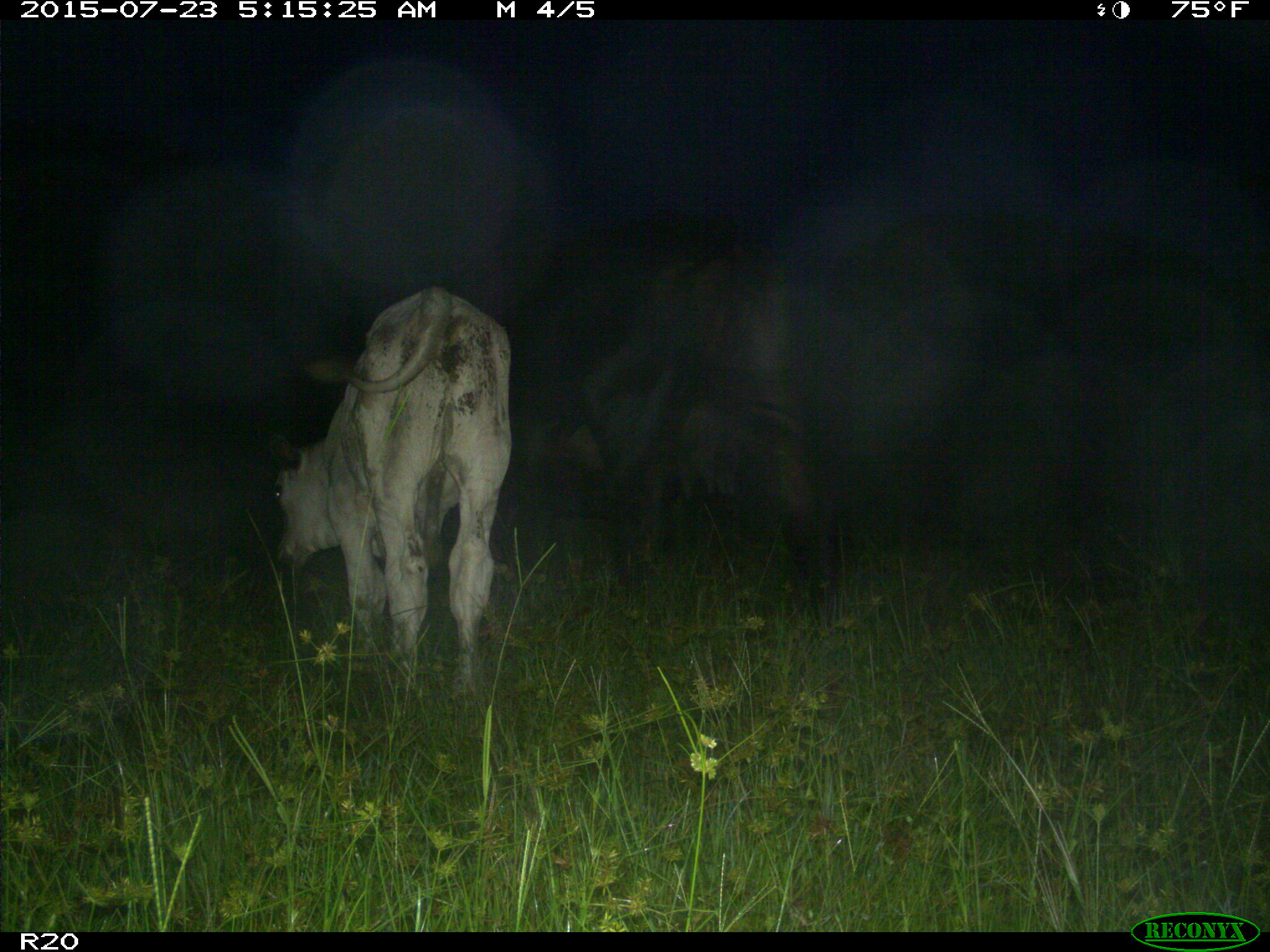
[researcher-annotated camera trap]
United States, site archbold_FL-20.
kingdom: Animalia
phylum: Chordata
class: Mammalia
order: Artiodactyla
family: Bovidae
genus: Bos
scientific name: Bos taurus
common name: domestic cow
Bos taurus (domestic cow).